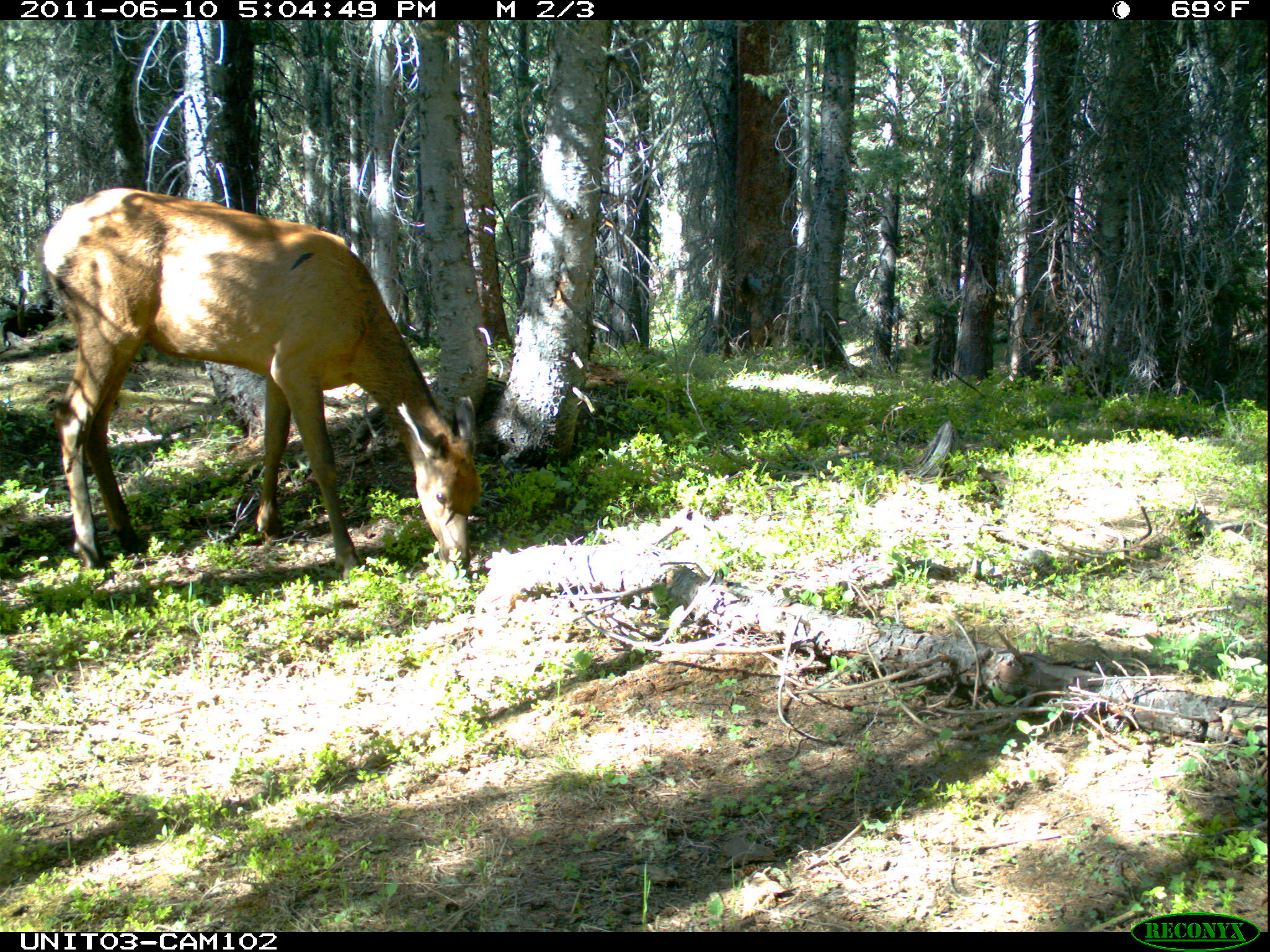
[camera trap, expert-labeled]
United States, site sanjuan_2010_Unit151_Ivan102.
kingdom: Animalia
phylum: Chordata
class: Mammalia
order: Artiodactyla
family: Cervidae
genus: Cervus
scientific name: Cervus elaphus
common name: red deer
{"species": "Cervus elaphus (red deer)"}